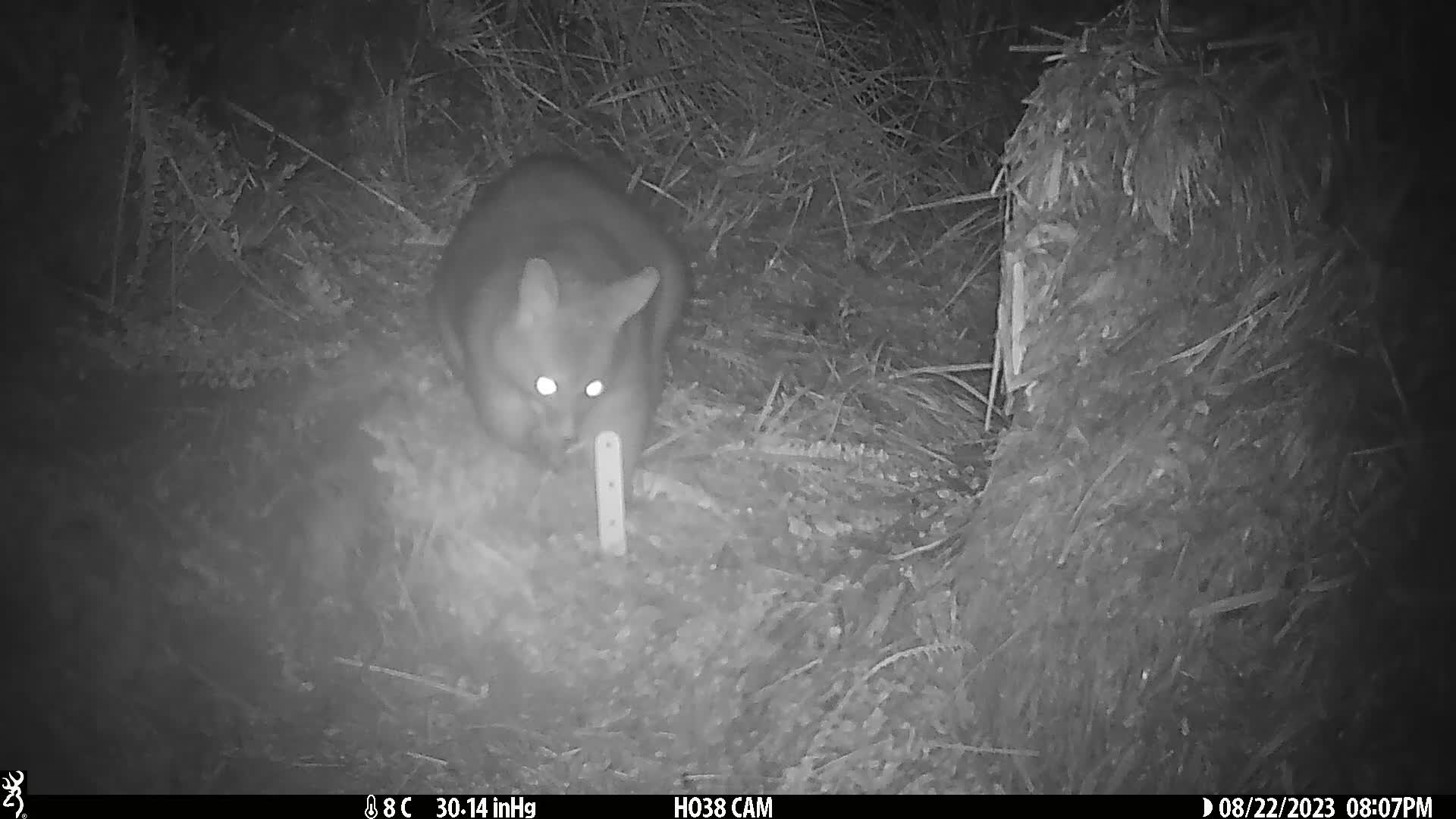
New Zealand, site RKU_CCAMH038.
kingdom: Animalia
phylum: Chordata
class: Mammalia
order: Diprotodontia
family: Phalangeridae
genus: Trichosurus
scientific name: Trichosurus vulpecula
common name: common brushtail possum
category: possum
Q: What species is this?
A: Possum (common brushtail possum) (Trichosurus vulpecula).